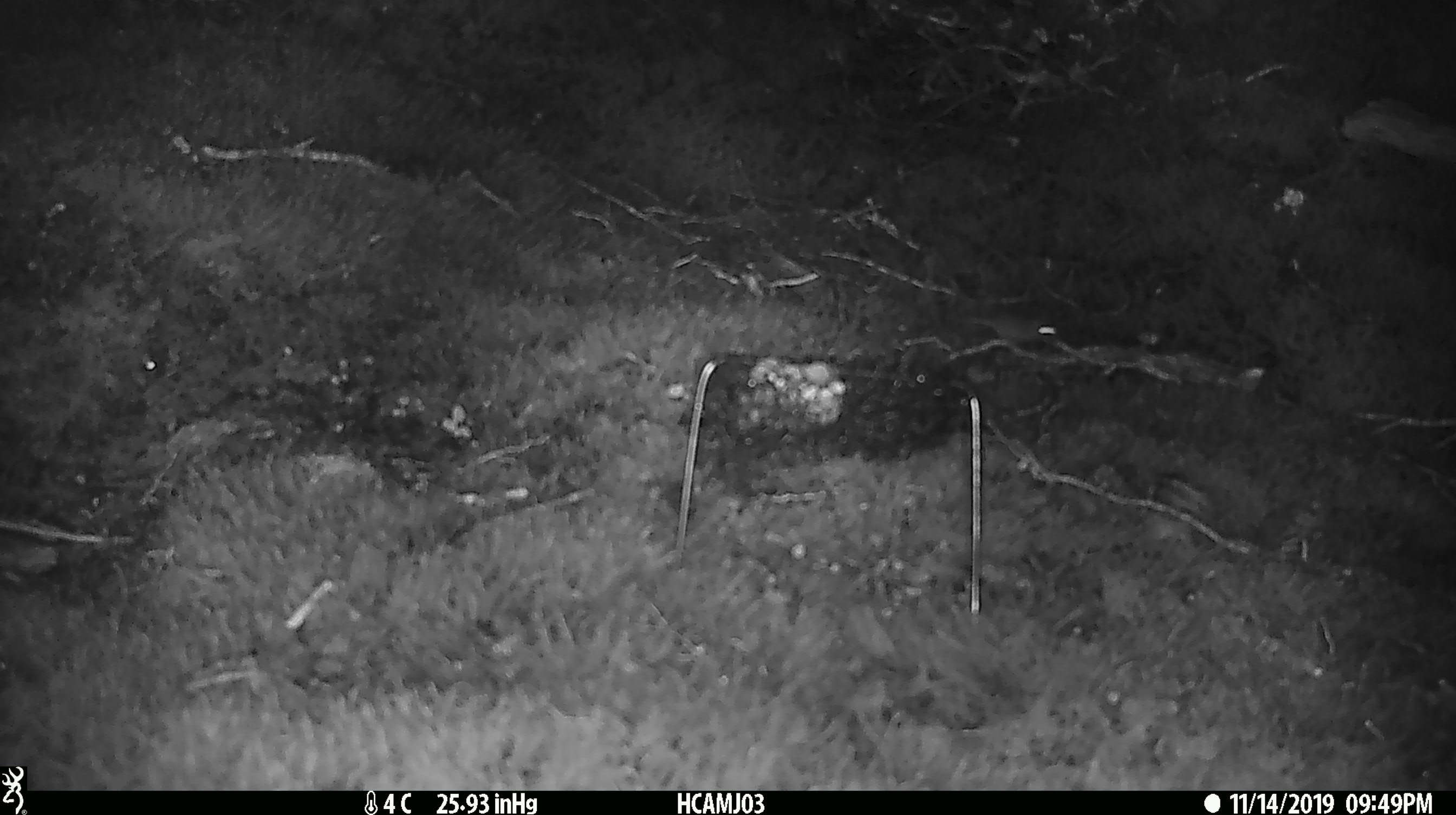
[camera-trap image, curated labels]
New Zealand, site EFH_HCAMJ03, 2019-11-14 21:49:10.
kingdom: Animalia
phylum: Chordata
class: Mammalia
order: Rodentia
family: Muridae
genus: Mus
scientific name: Mus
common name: mouse